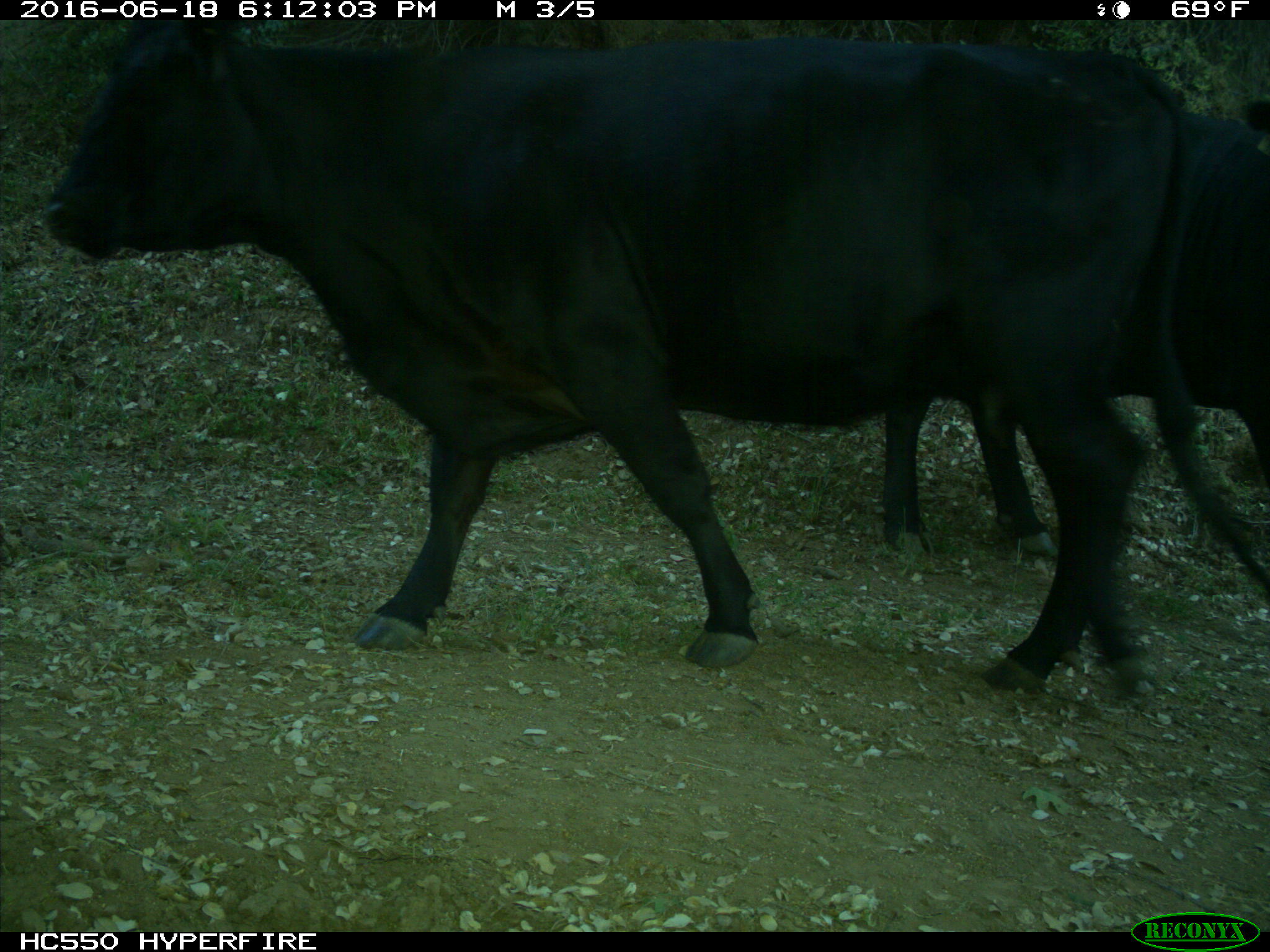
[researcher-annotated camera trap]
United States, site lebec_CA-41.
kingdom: Animalia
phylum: Chordata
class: Mammalia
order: Artiodactyla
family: Bovidae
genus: Bos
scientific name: Bos taurus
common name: domestic cow